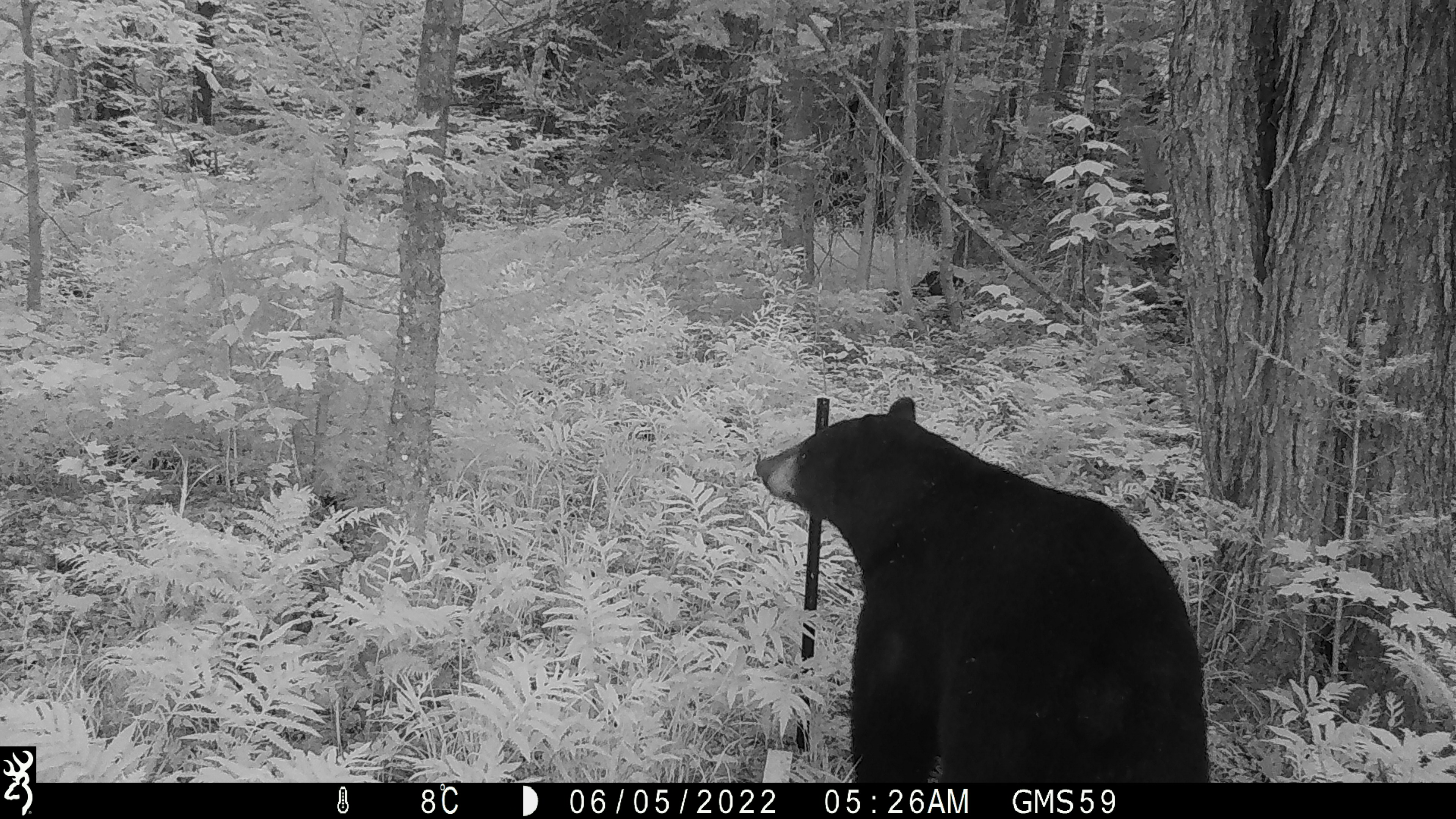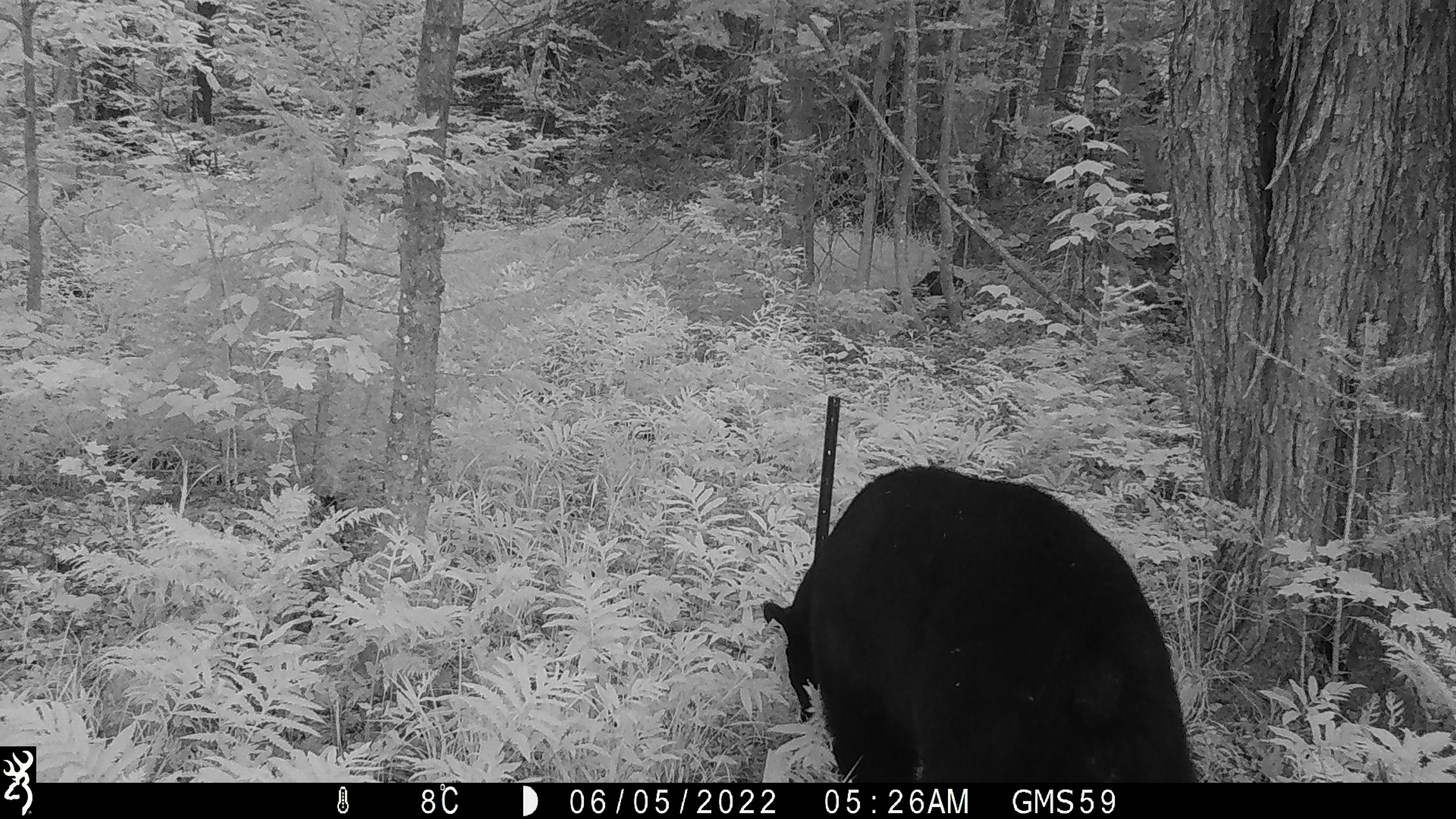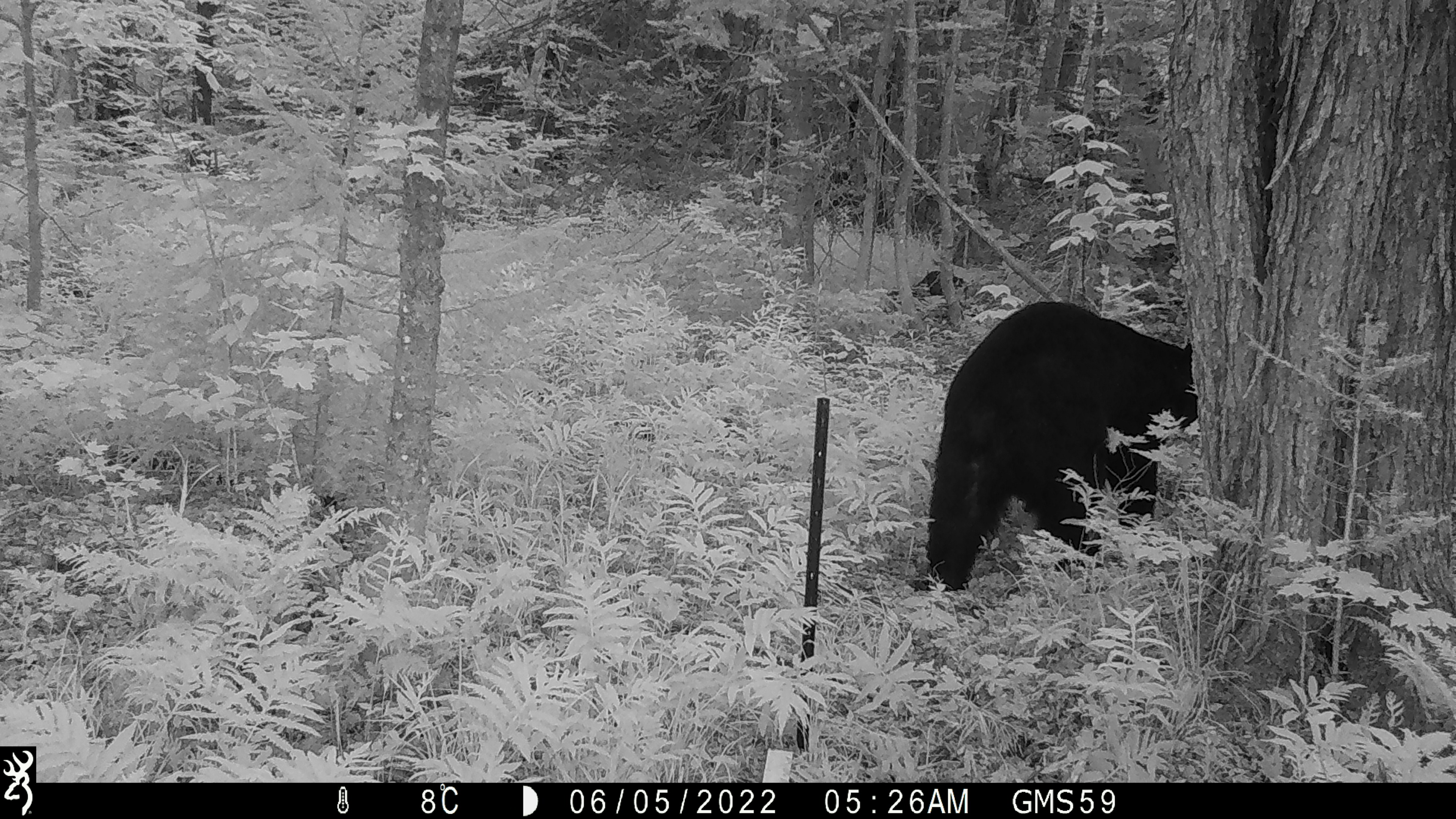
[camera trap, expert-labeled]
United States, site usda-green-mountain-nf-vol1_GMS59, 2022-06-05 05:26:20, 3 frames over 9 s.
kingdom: Animalia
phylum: Chordata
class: Mammalia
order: Carnivora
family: Ursidae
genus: Ursus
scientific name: Ursus americanus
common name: black bear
Black bear (Ursus americanus).